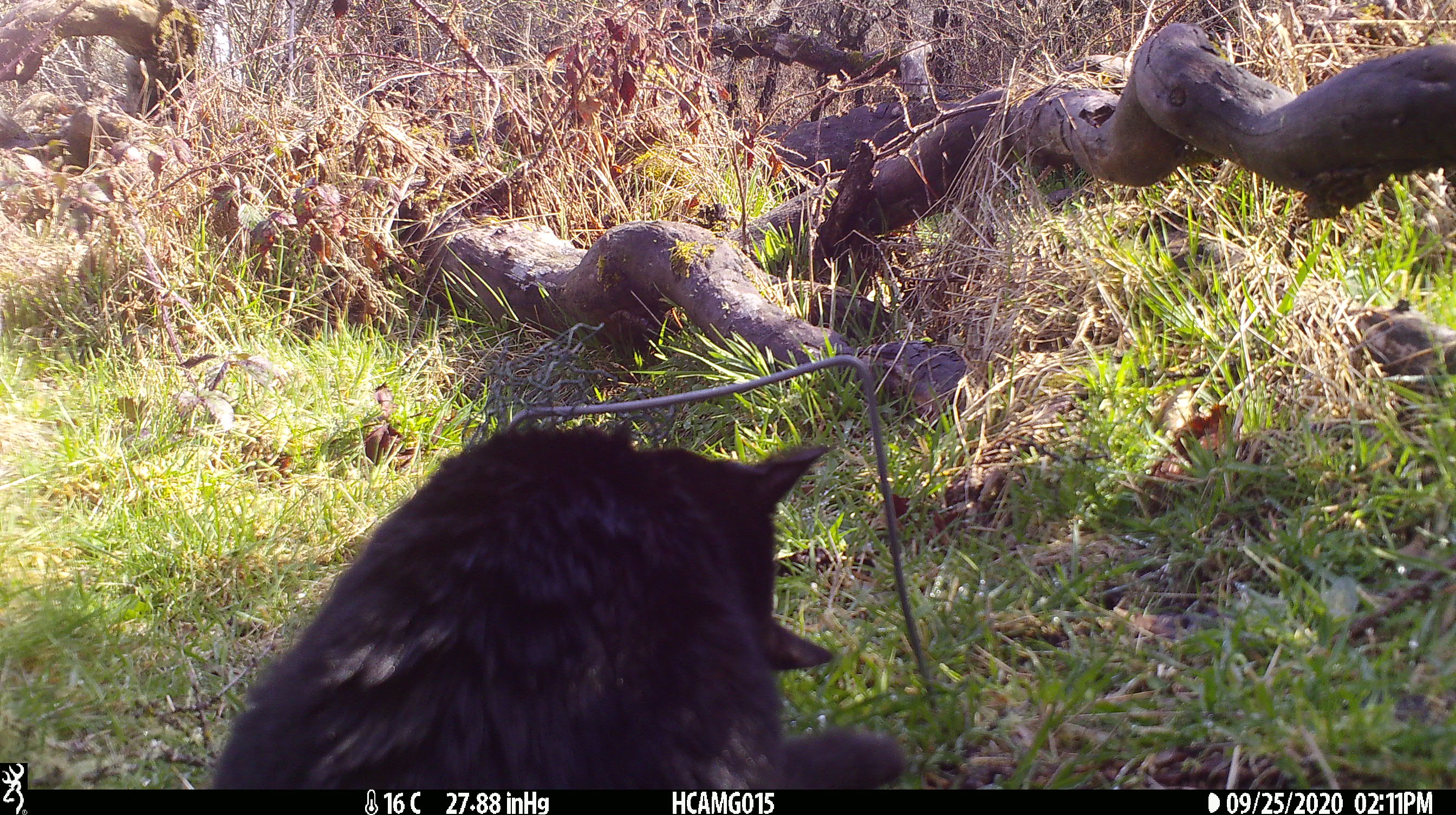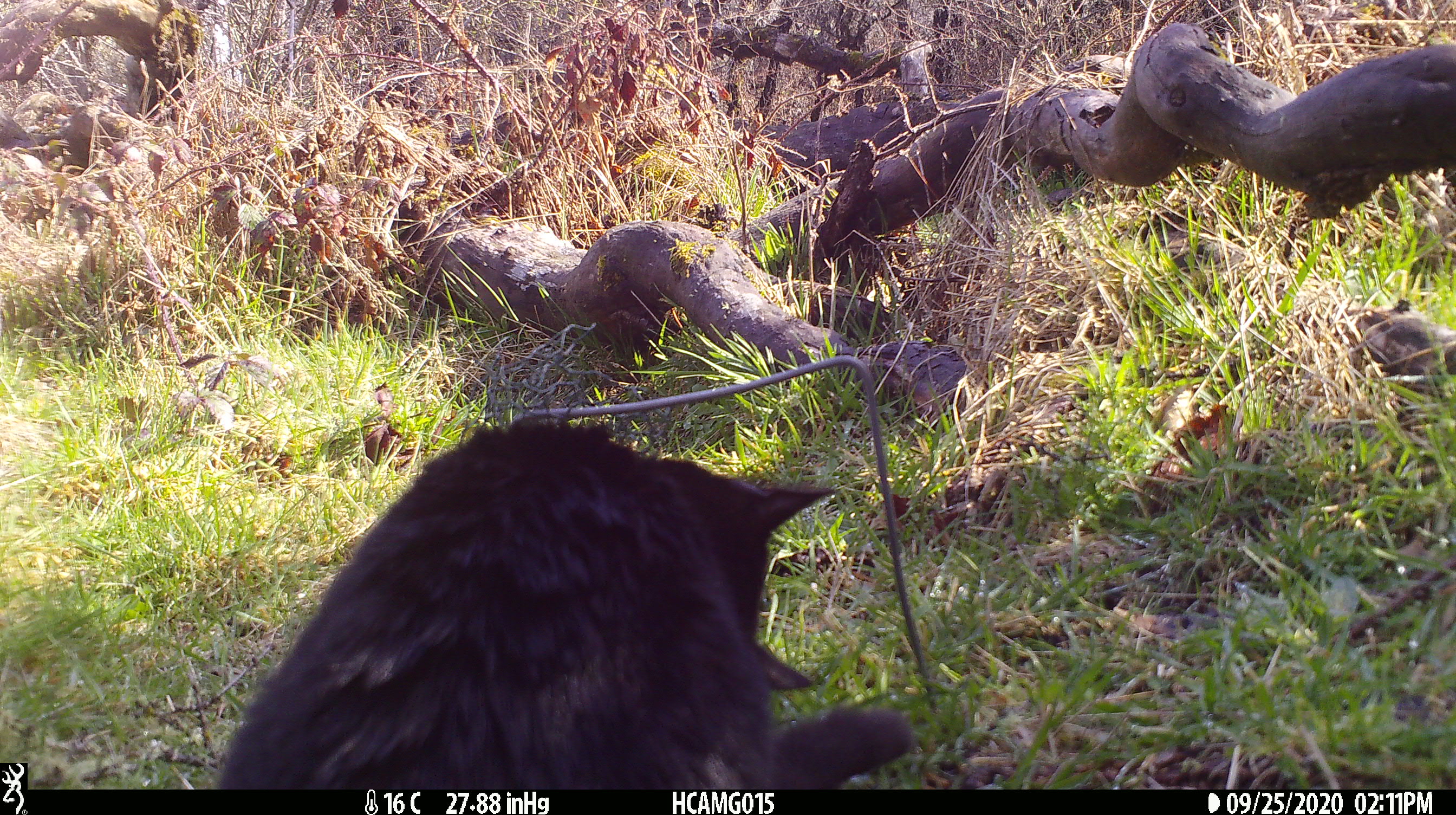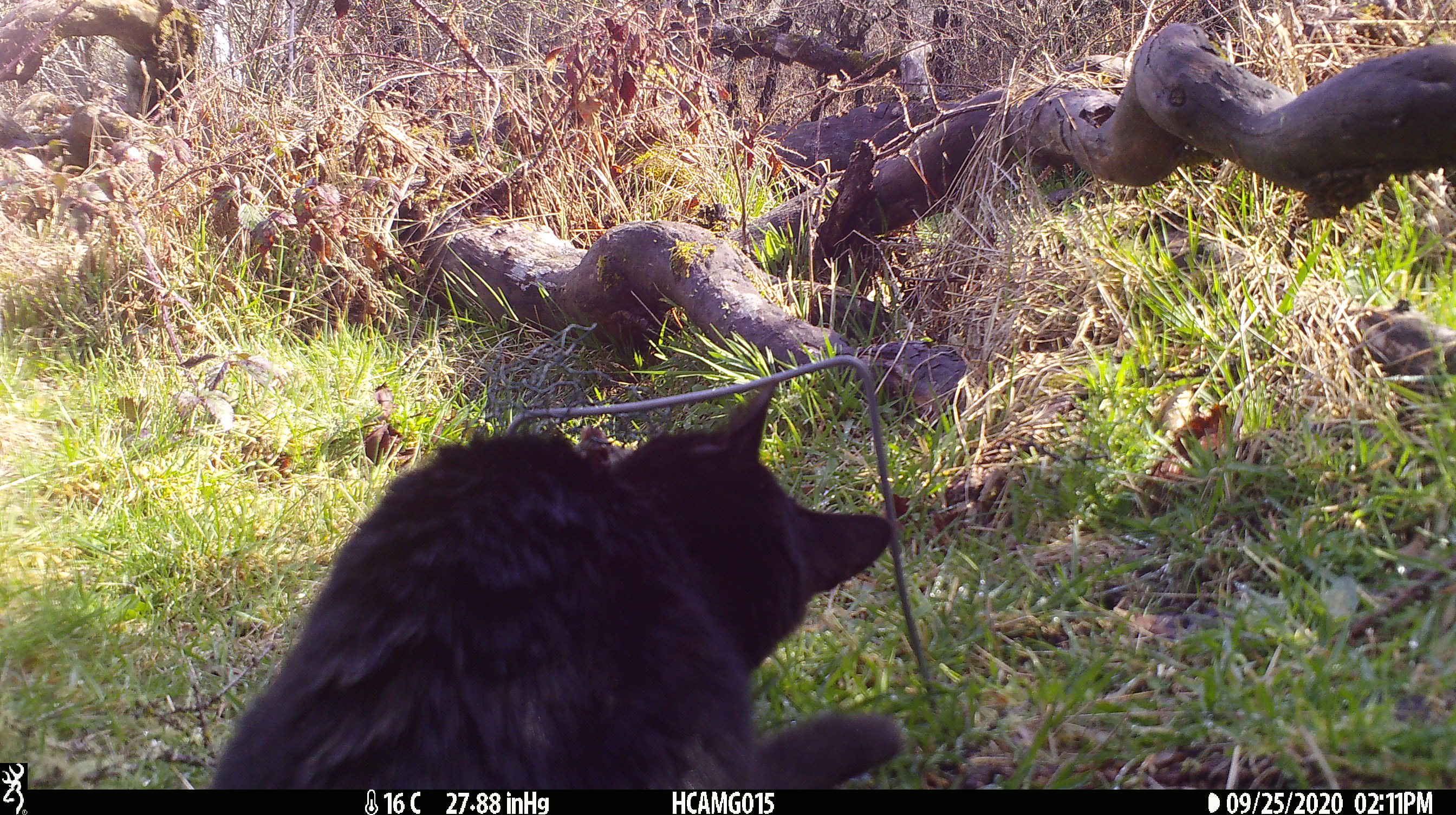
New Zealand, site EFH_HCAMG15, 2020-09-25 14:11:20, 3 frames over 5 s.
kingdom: Animalia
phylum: Chordata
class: Mammalia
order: Carnivora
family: Felidae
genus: Felis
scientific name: Felis catus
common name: domestic cat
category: cat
Cat (domestic cat) (Felis catus).